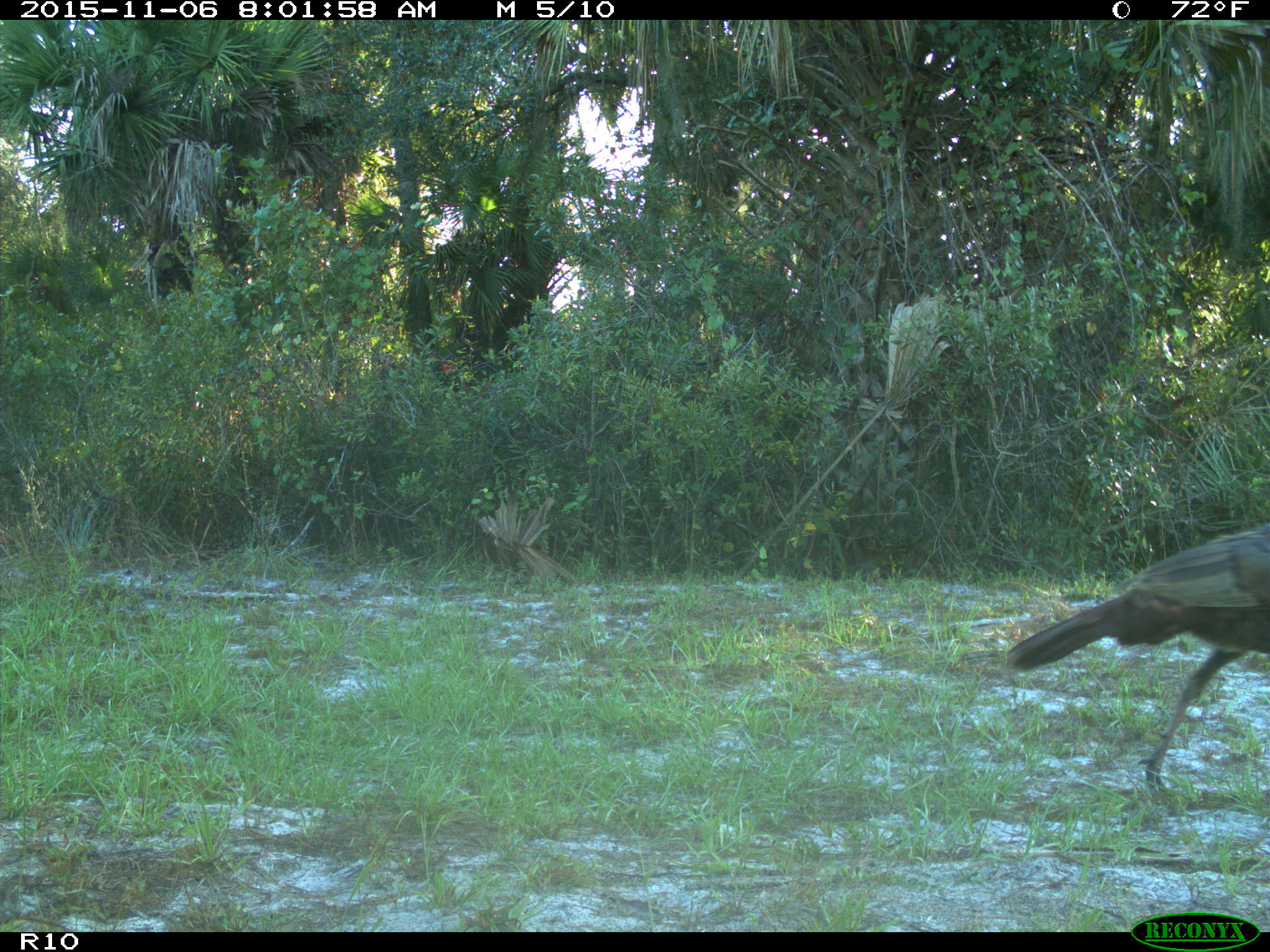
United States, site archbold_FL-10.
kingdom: Animalia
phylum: Chordata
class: Aves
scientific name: Aves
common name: birds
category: unidentified bird